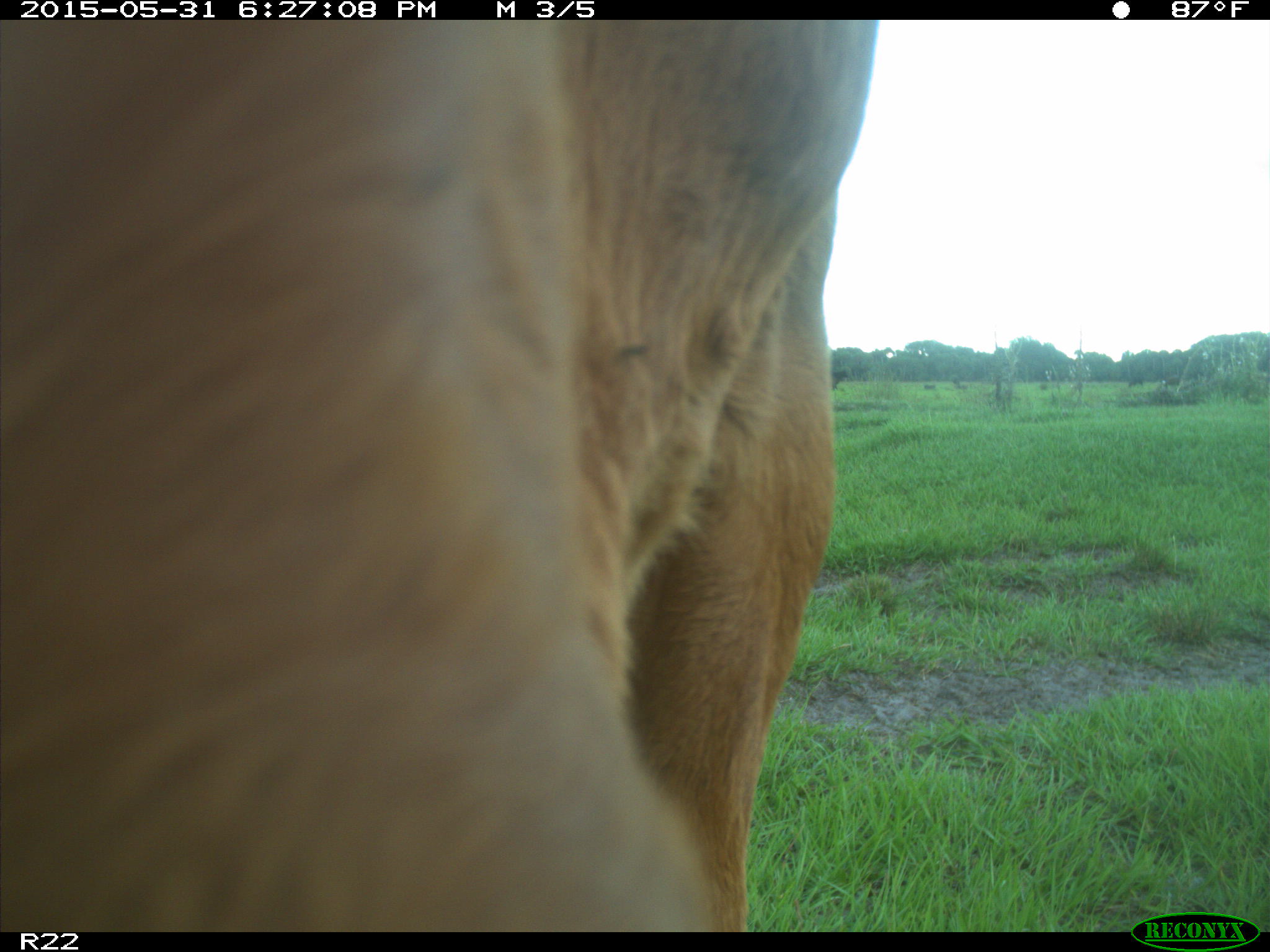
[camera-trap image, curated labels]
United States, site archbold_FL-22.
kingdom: Animalia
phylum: Chordata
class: Mammalia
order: Artiodactyla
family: Bovidae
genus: Bos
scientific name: Bos taurus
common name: domestic cow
Bos taurus (domestic cow).